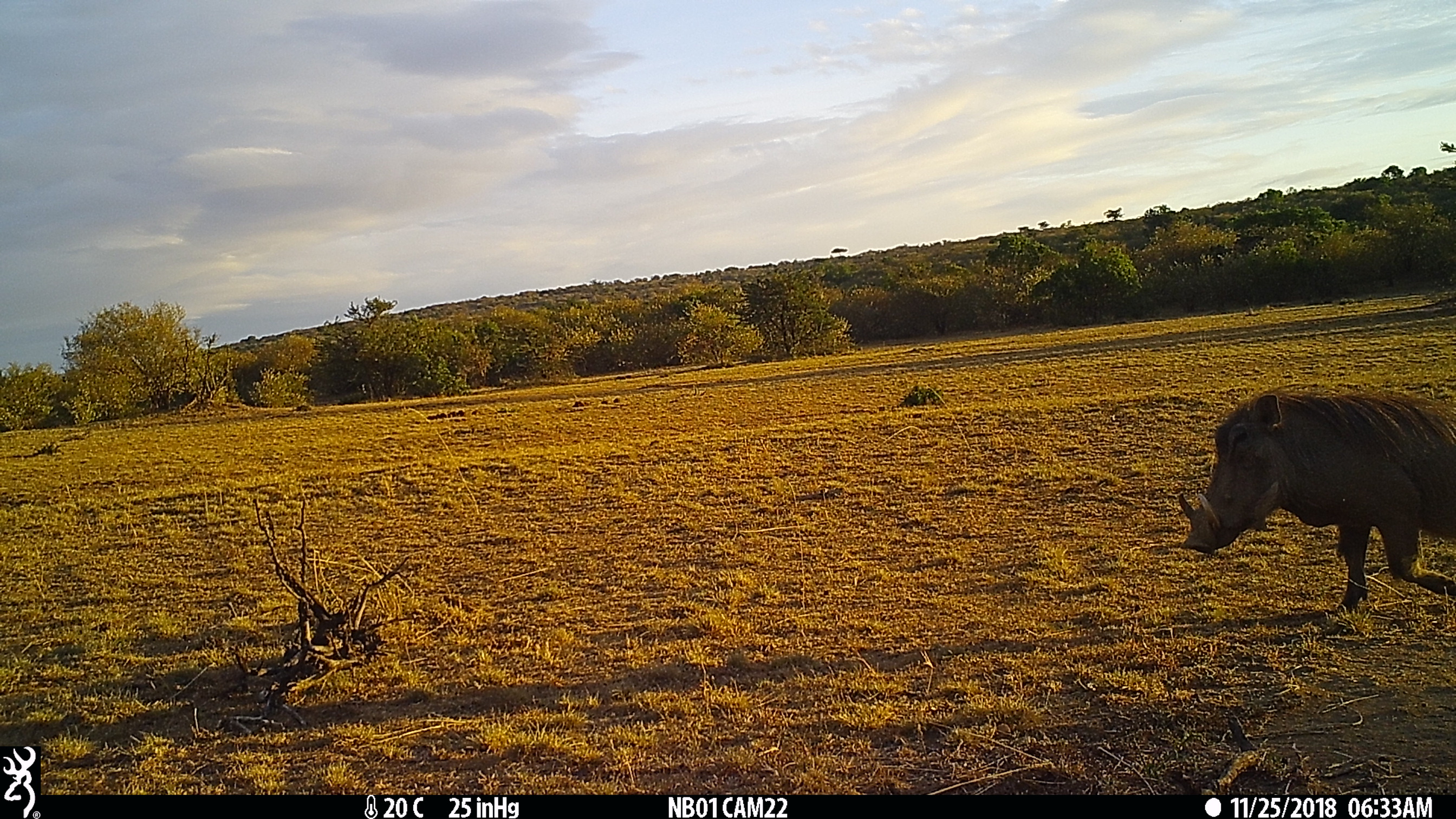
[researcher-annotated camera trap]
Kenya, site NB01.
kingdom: Animalia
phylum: Chordata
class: Mammalia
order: Artiodactyla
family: Suidae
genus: Phacochoerus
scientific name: Phacochoerus africanus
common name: common warthog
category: warthog